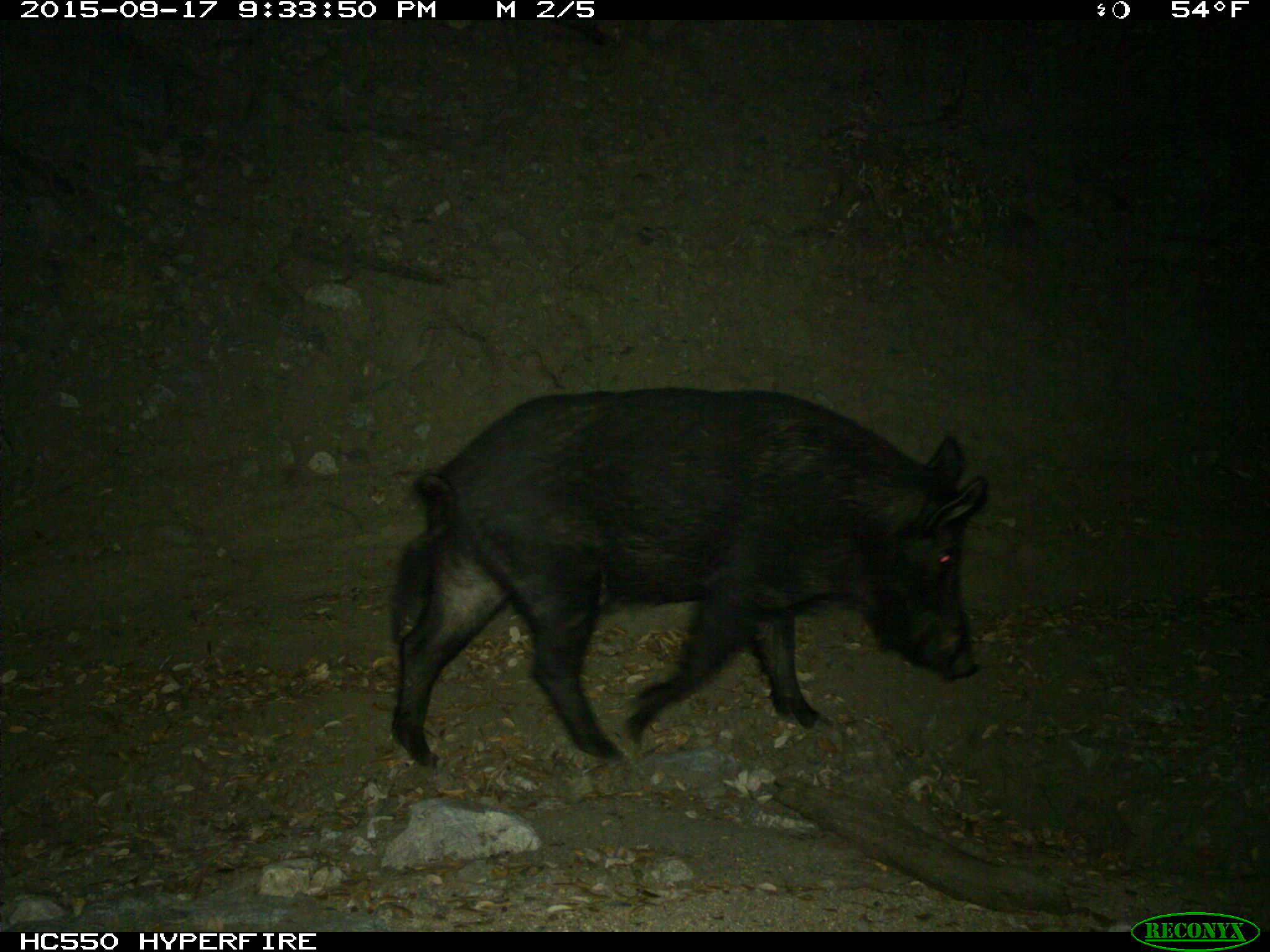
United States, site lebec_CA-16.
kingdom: Animalia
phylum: Chordata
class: Mammalia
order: Artiodactyla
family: Suidae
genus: Sus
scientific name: Sus scrofa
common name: wild boar